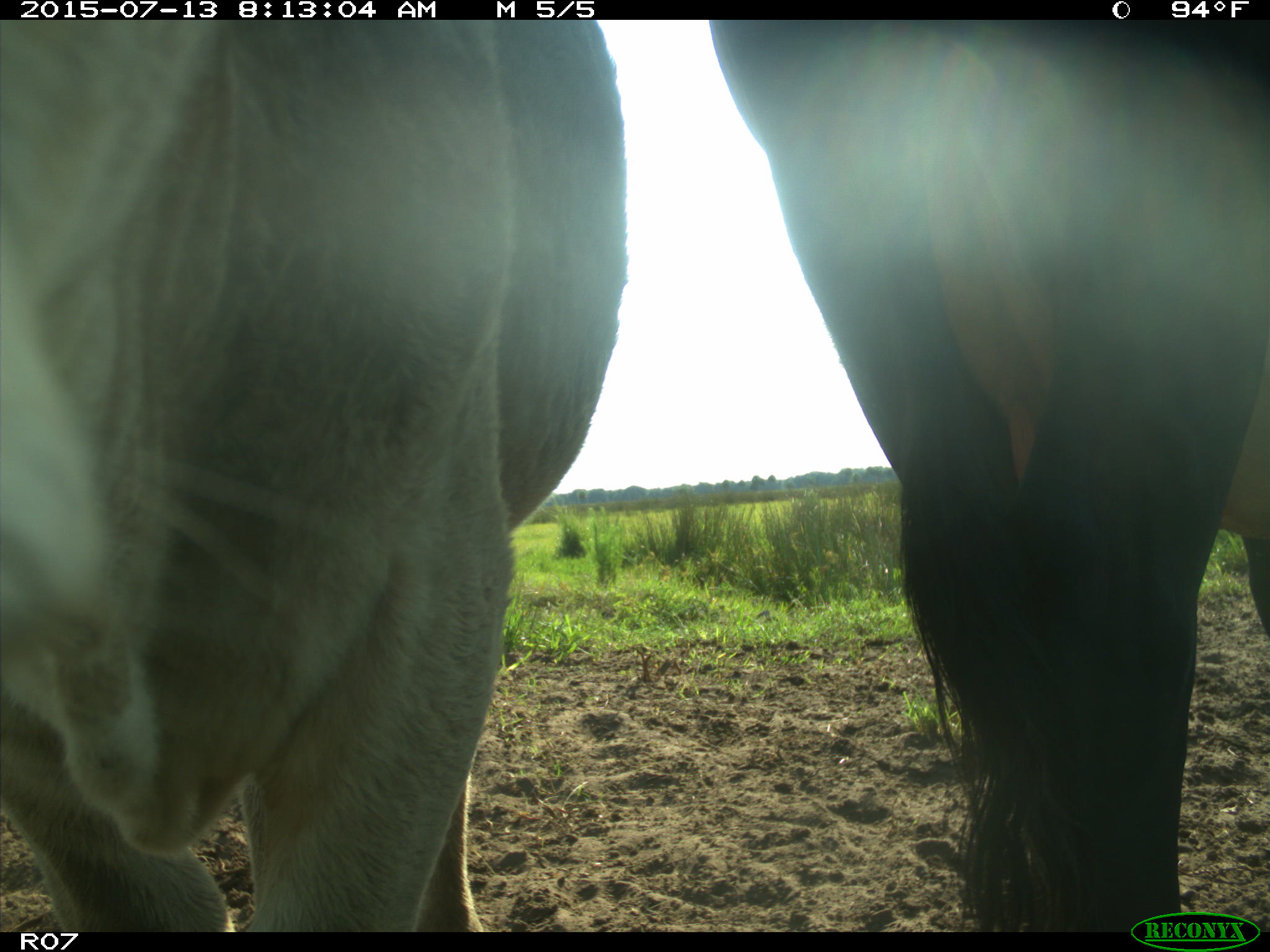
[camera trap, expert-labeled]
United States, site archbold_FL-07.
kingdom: Animalia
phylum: Chordata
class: Mammalia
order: Artiodactyla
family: Bovidae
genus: Bos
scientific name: Bos taurus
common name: domestic cow